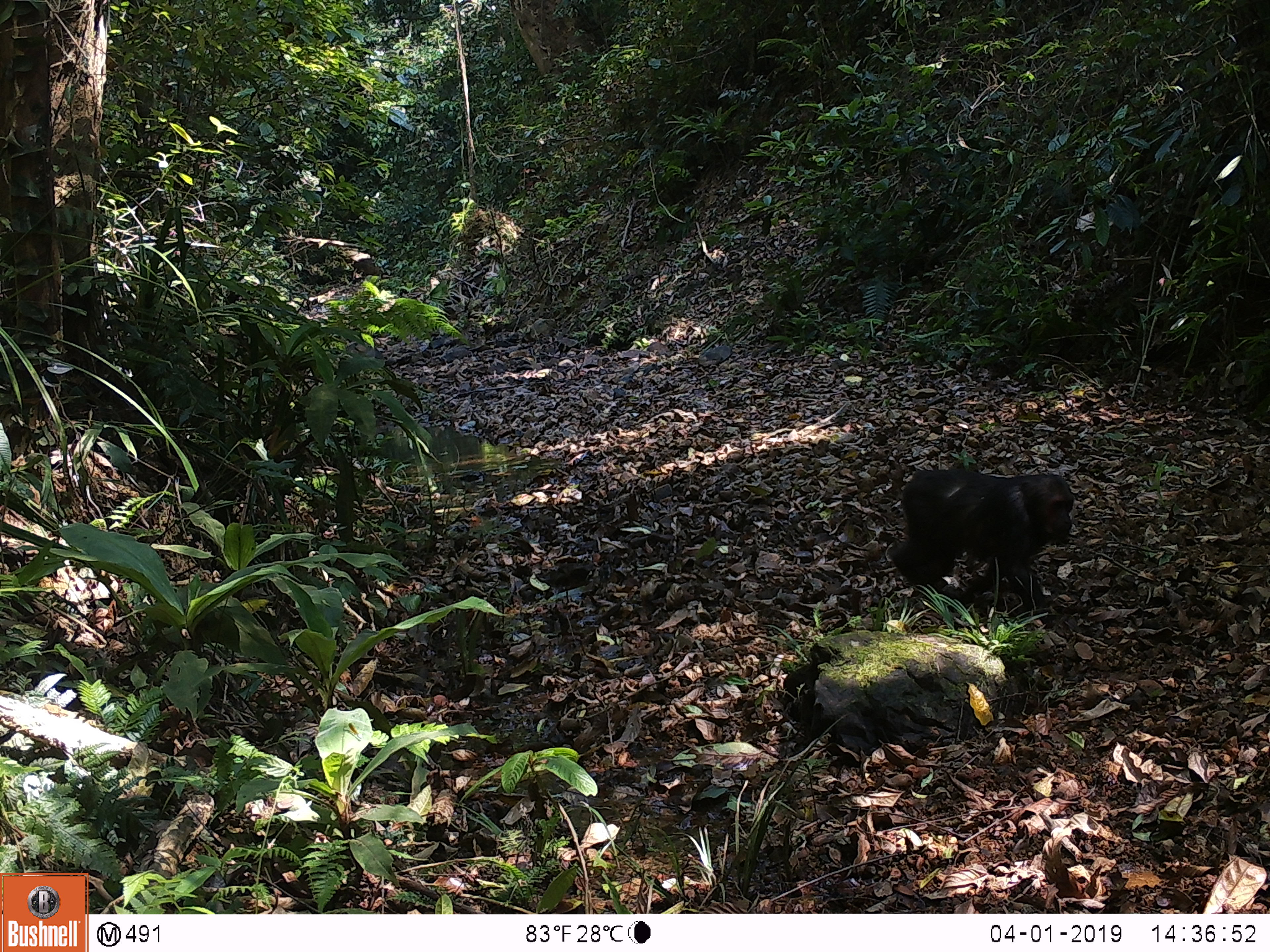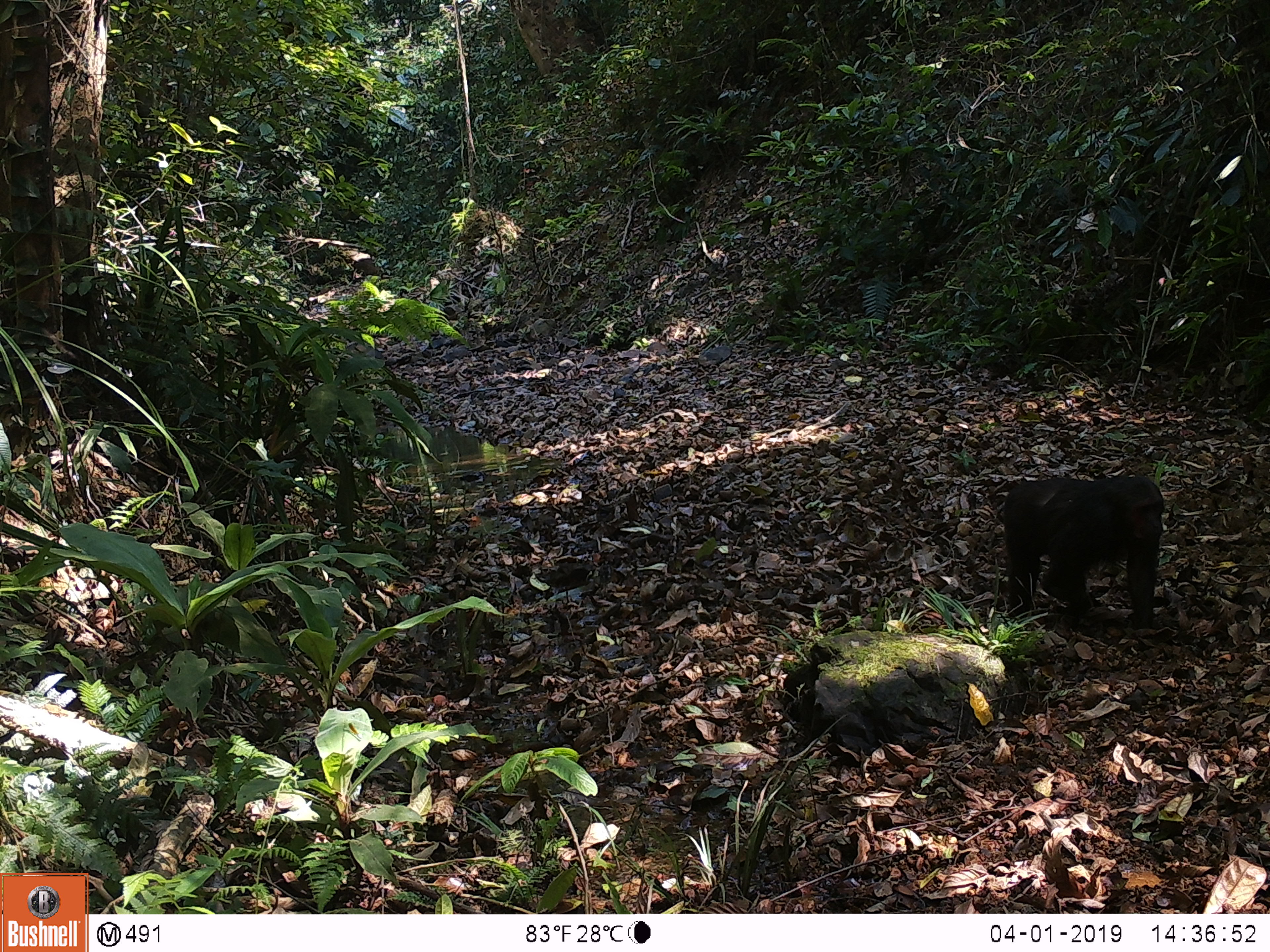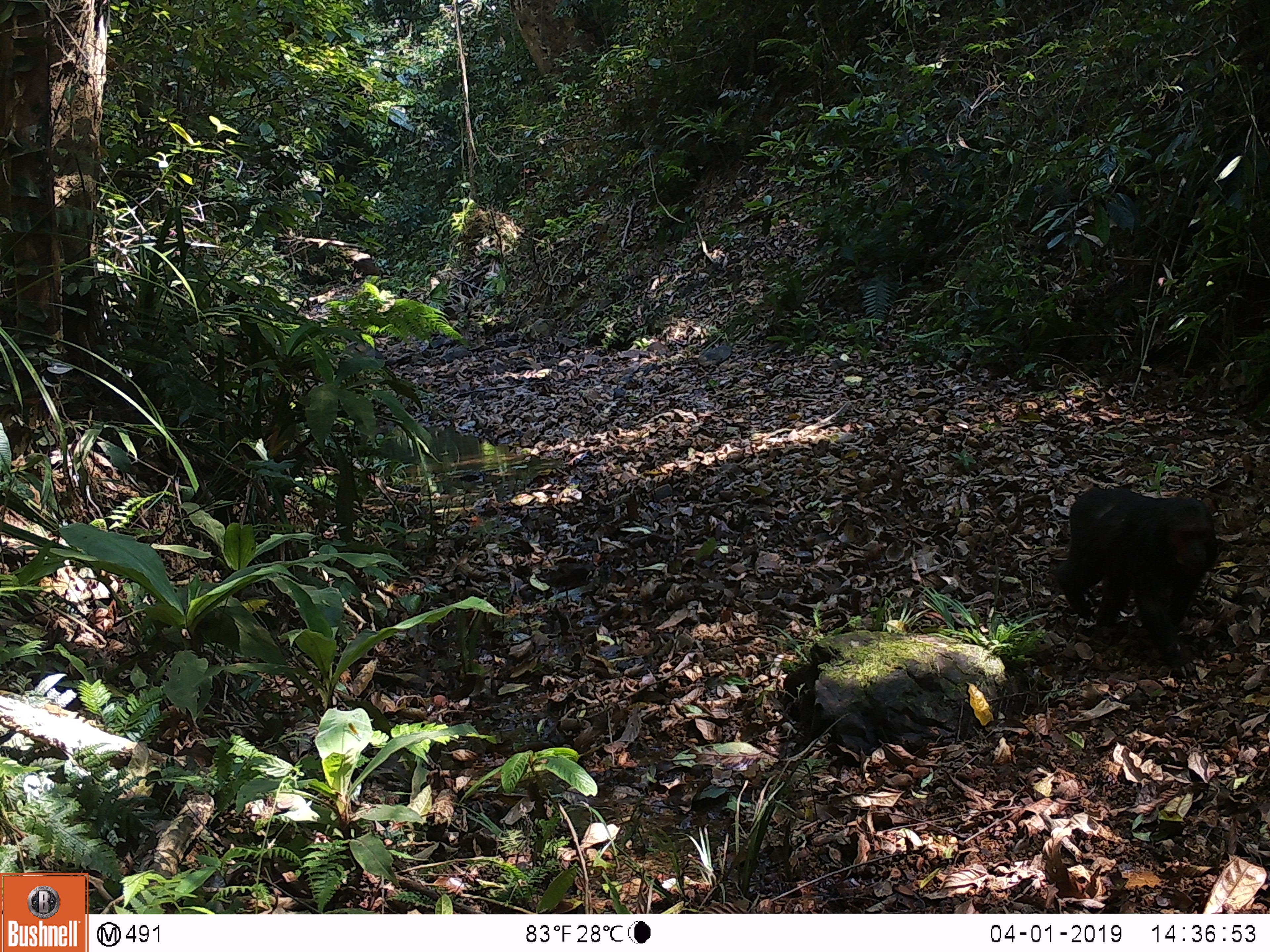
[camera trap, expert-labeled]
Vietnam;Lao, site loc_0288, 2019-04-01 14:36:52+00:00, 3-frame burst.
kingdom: Animalia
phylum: Chordata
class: Mammalia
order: Primates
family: Cercopithecidae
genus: Macaca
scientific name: Macaca arctoides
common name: stump-tailed macaque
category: stump tailed macaque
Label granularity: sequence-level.